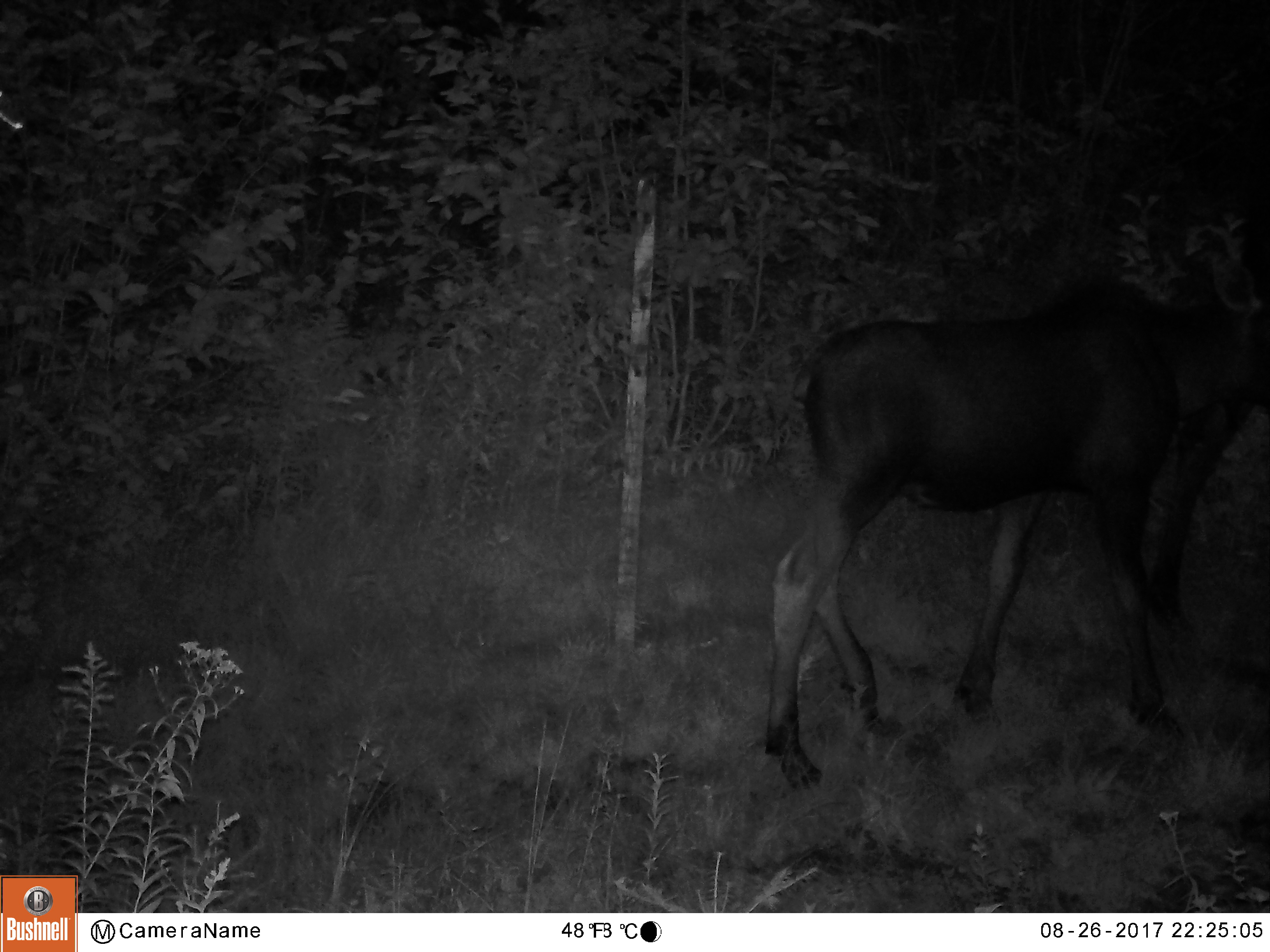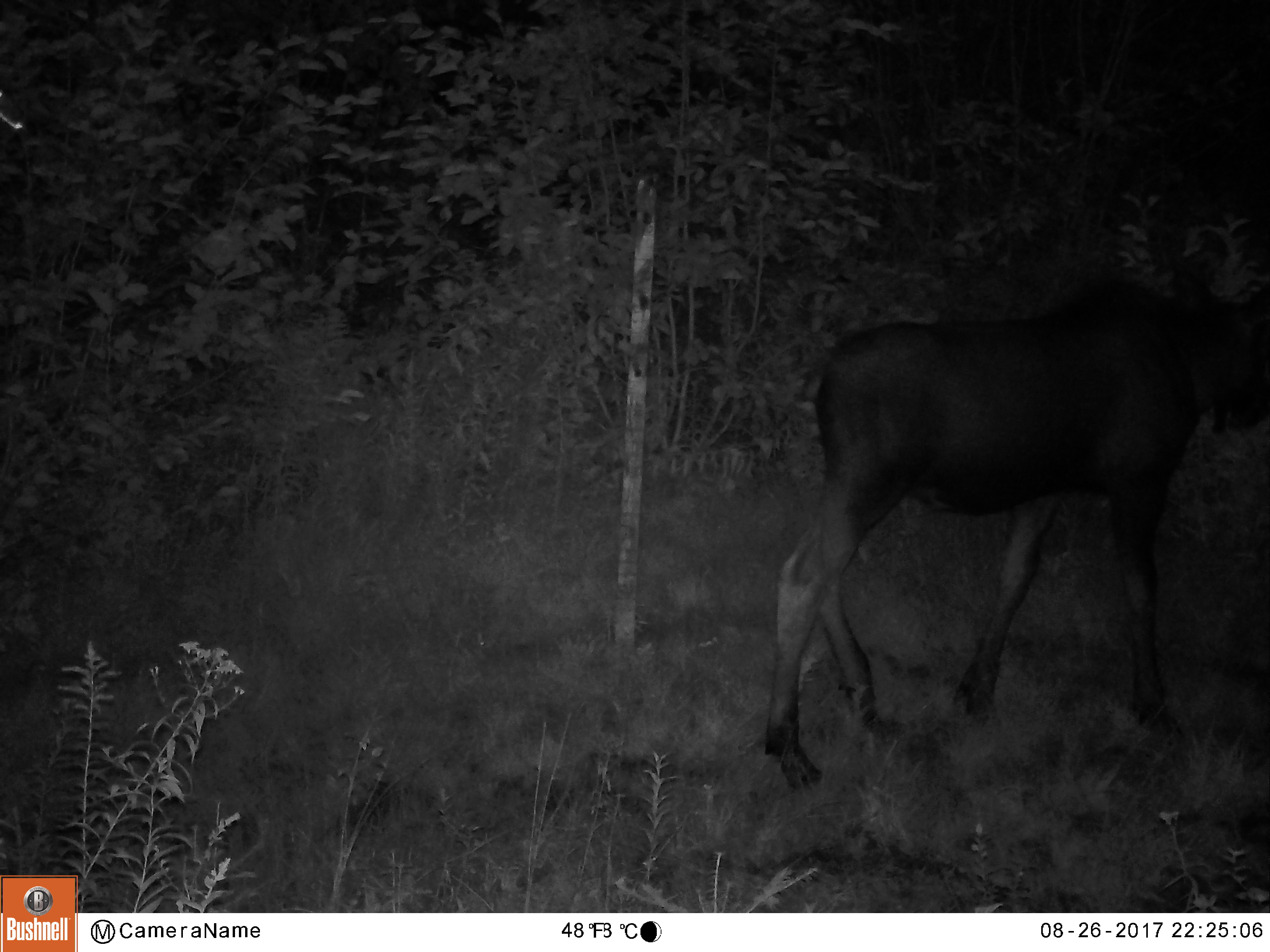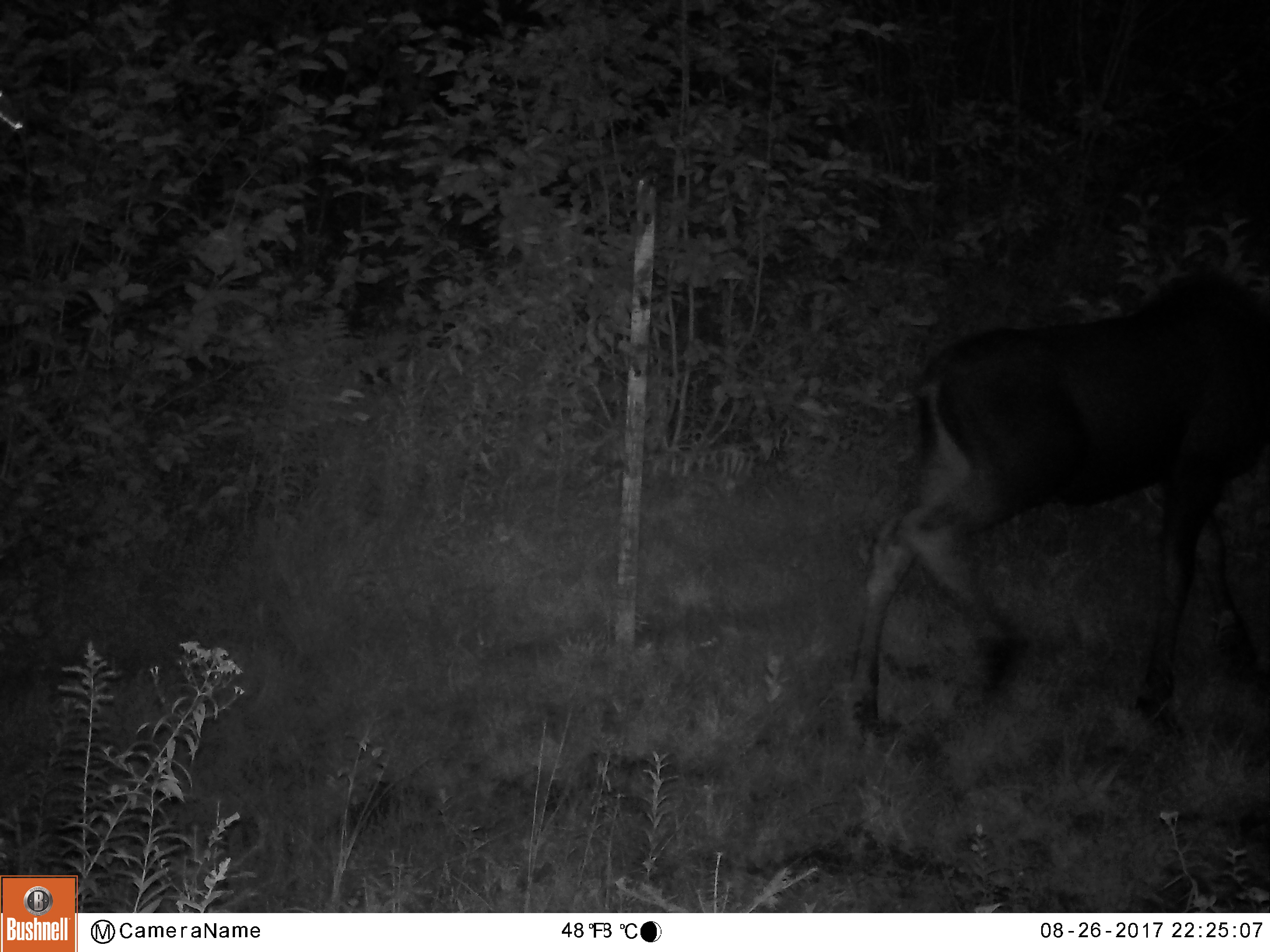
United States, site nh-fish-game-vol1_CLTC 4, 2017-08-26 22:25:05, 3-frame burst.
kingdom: Animalia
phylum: Chordata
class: Mammalia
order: Artiodactyla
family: Cervidae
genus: Alces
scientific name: Alces alces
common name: moose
Moose (Alces alces).